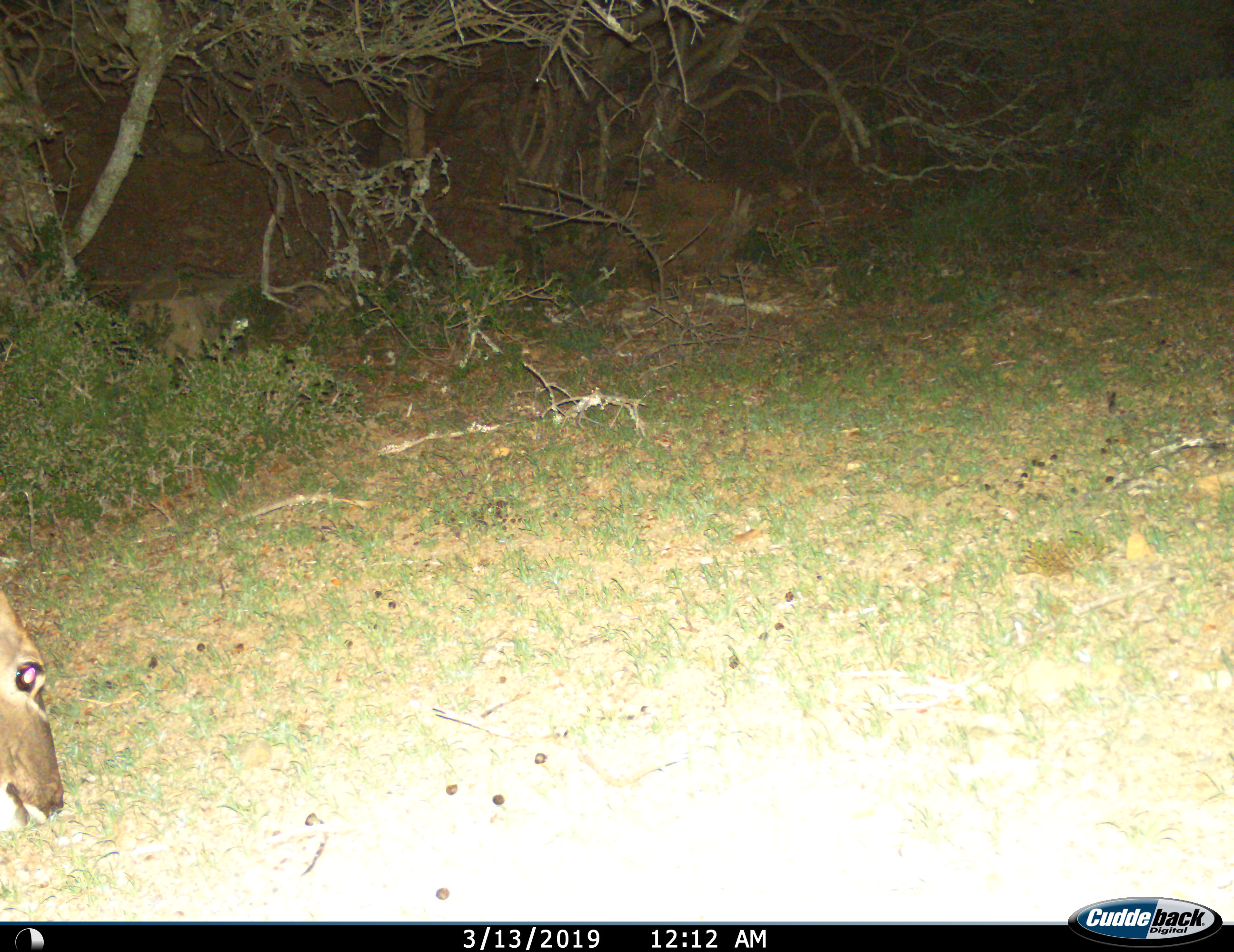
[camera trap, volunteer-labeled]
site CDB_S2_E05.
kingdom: Animalia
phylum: Chordata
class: Mammalia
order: Artiodactyla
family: Bovidae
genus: Tragelaphus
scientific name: Tragelaphus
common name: kudu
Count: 1.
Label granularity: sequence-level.